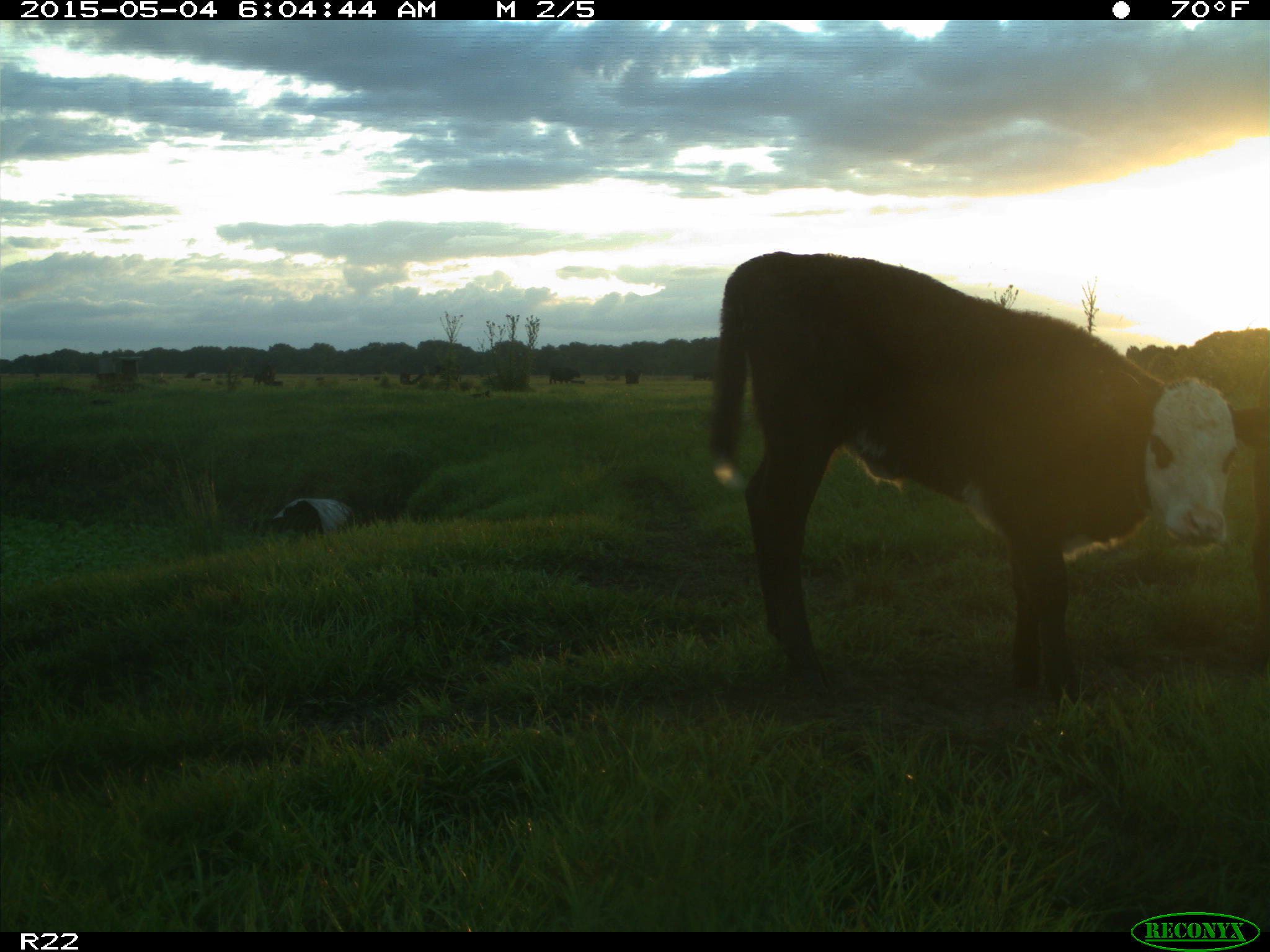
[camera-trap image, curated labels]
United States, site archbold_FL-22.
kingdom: Animalia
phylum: Chordata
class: Mammalia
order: Artiodactyla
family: Bovidae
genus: Bos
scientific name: Bos taurus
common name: domestic cow